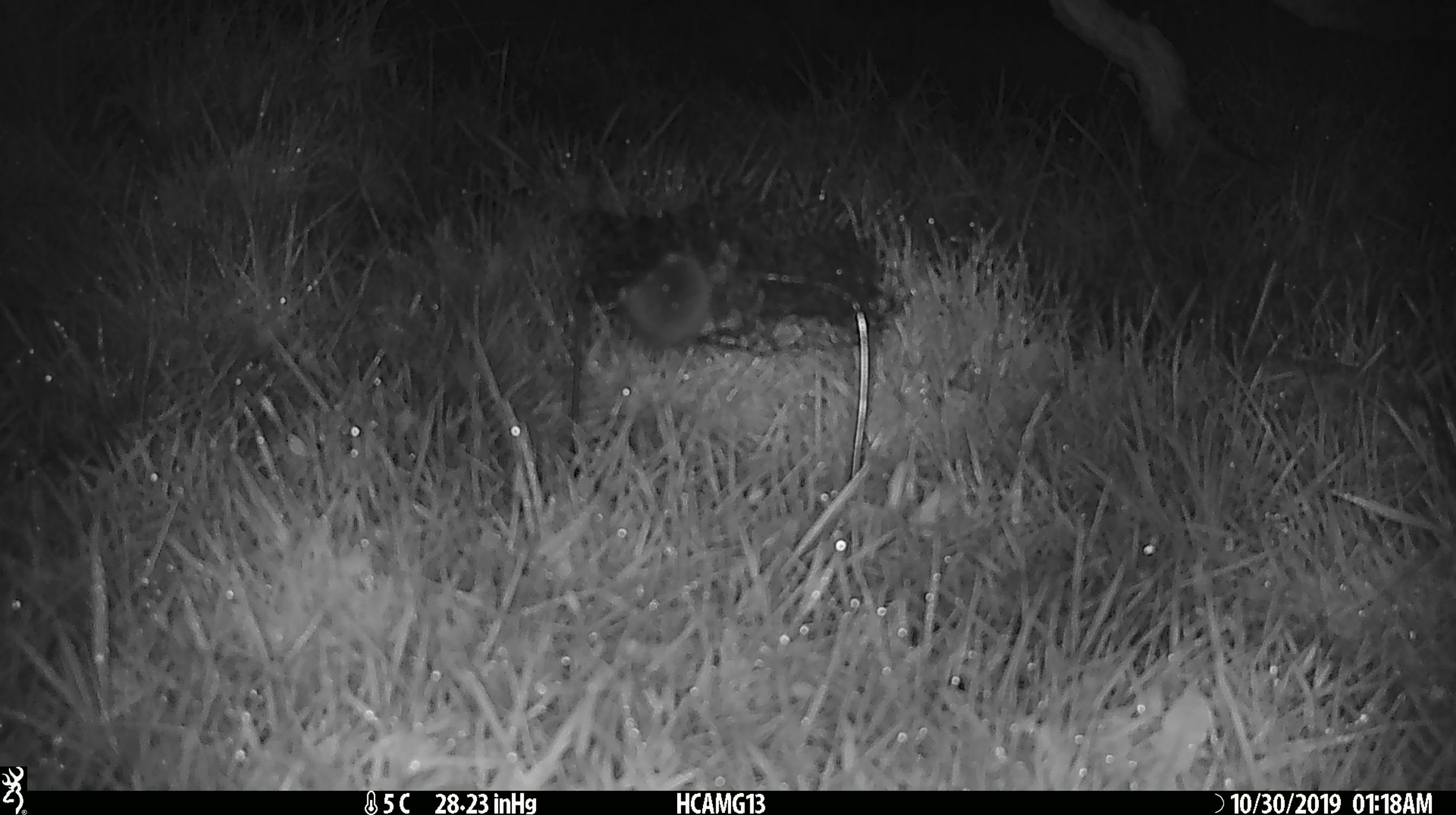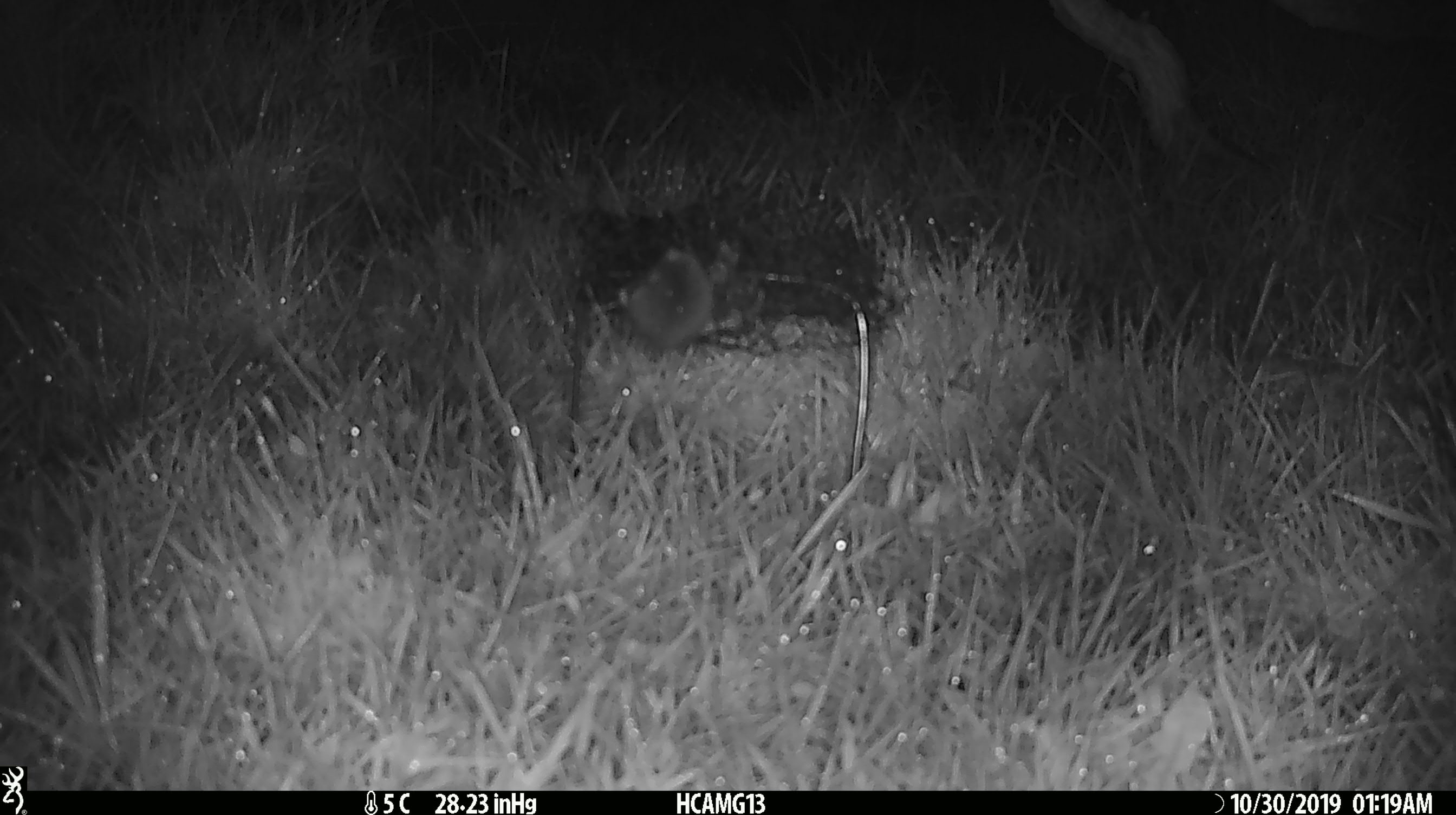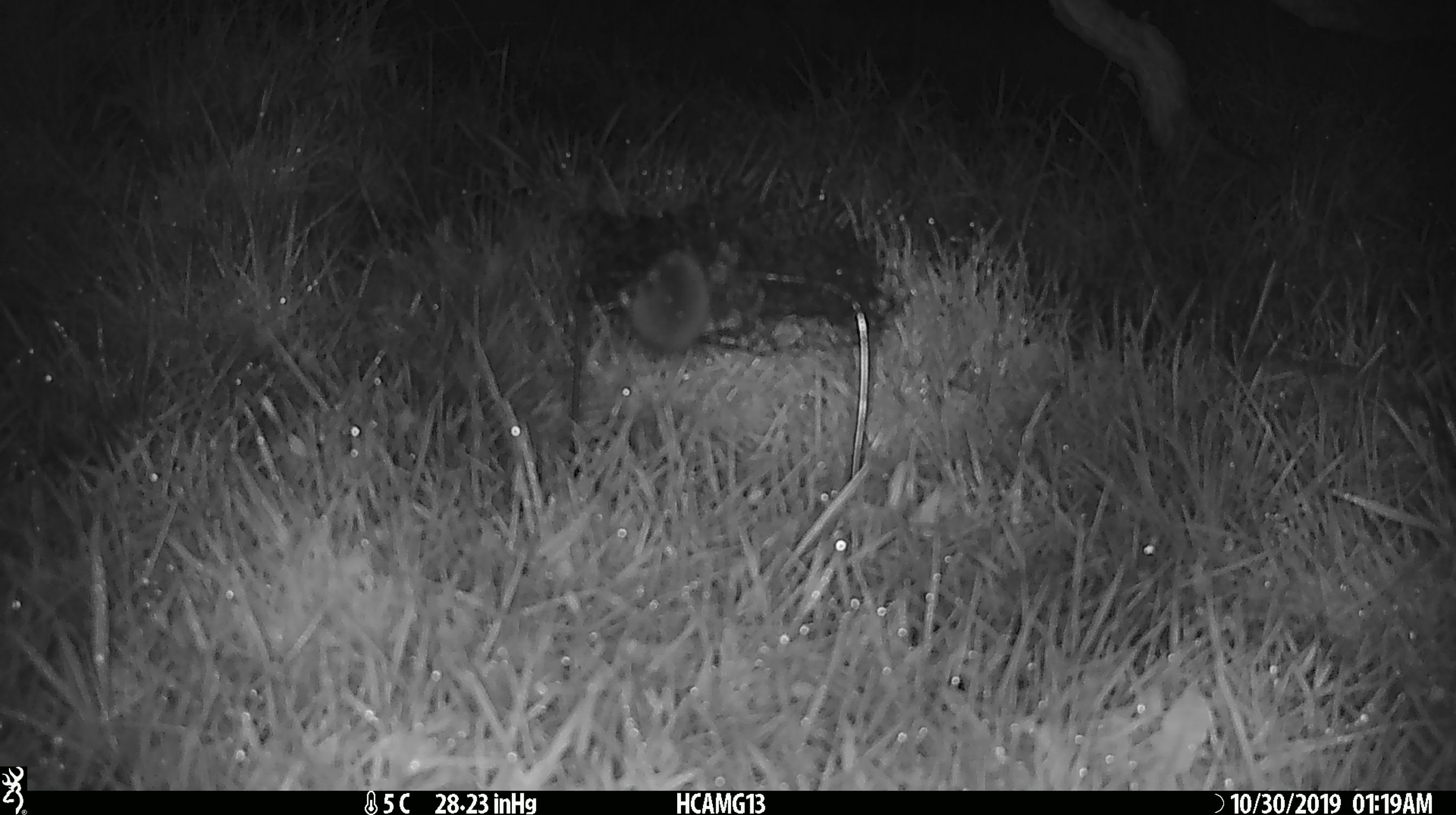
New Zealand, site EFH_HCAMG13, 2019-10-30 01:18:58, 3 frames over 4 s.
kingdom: Animalia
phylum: Chordata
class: Mammalia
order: Rodentia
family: Muridae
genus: Mus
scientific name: Mus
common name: mouse